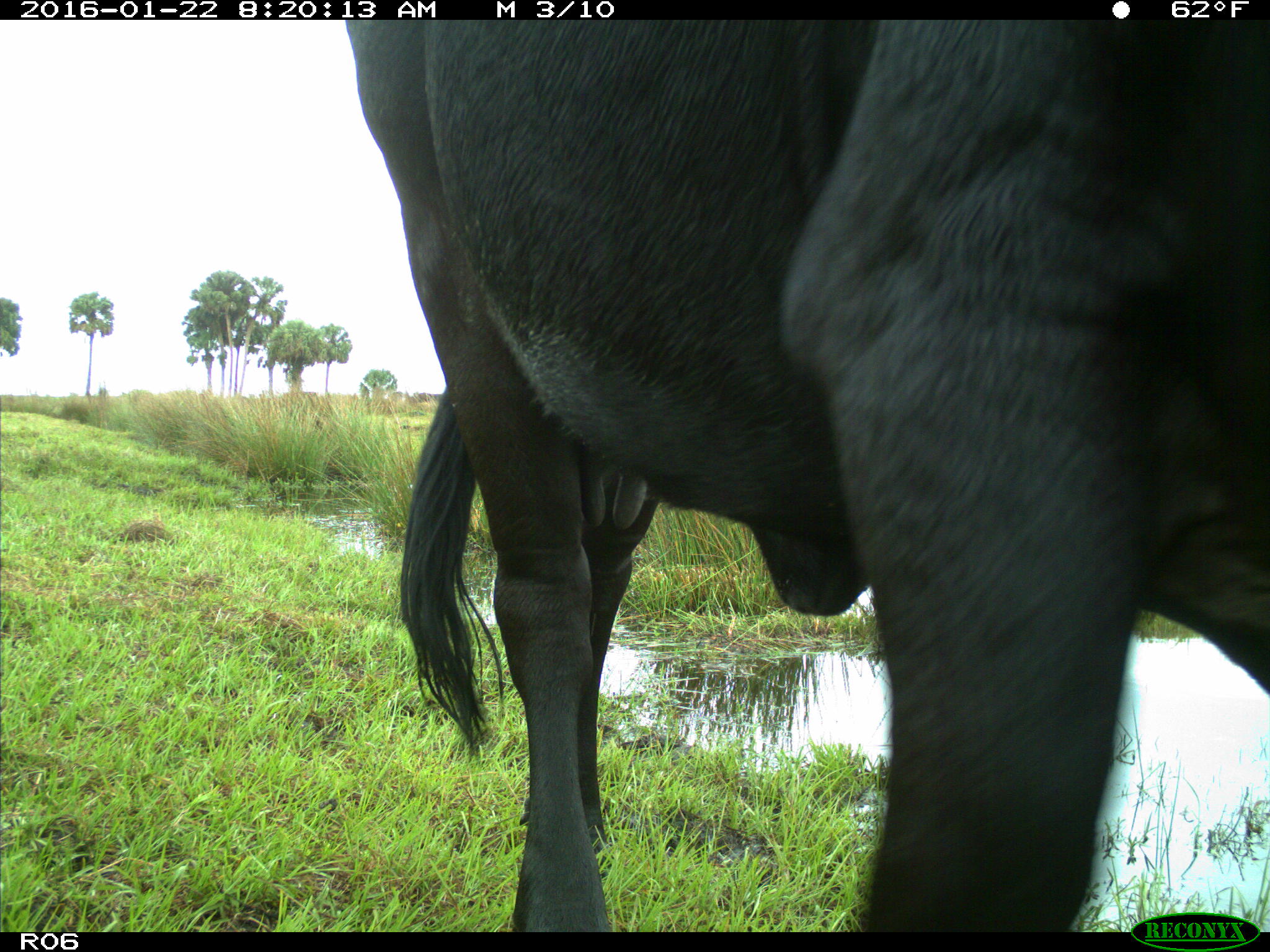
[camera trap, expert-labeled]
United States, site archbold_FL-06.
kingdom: Animalia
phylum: Chordata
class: Mammalia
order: Artiodactyla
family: Bovidae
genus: Bos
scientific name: Bos taurus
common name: domestic cow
Bos taurus (domestic cow).